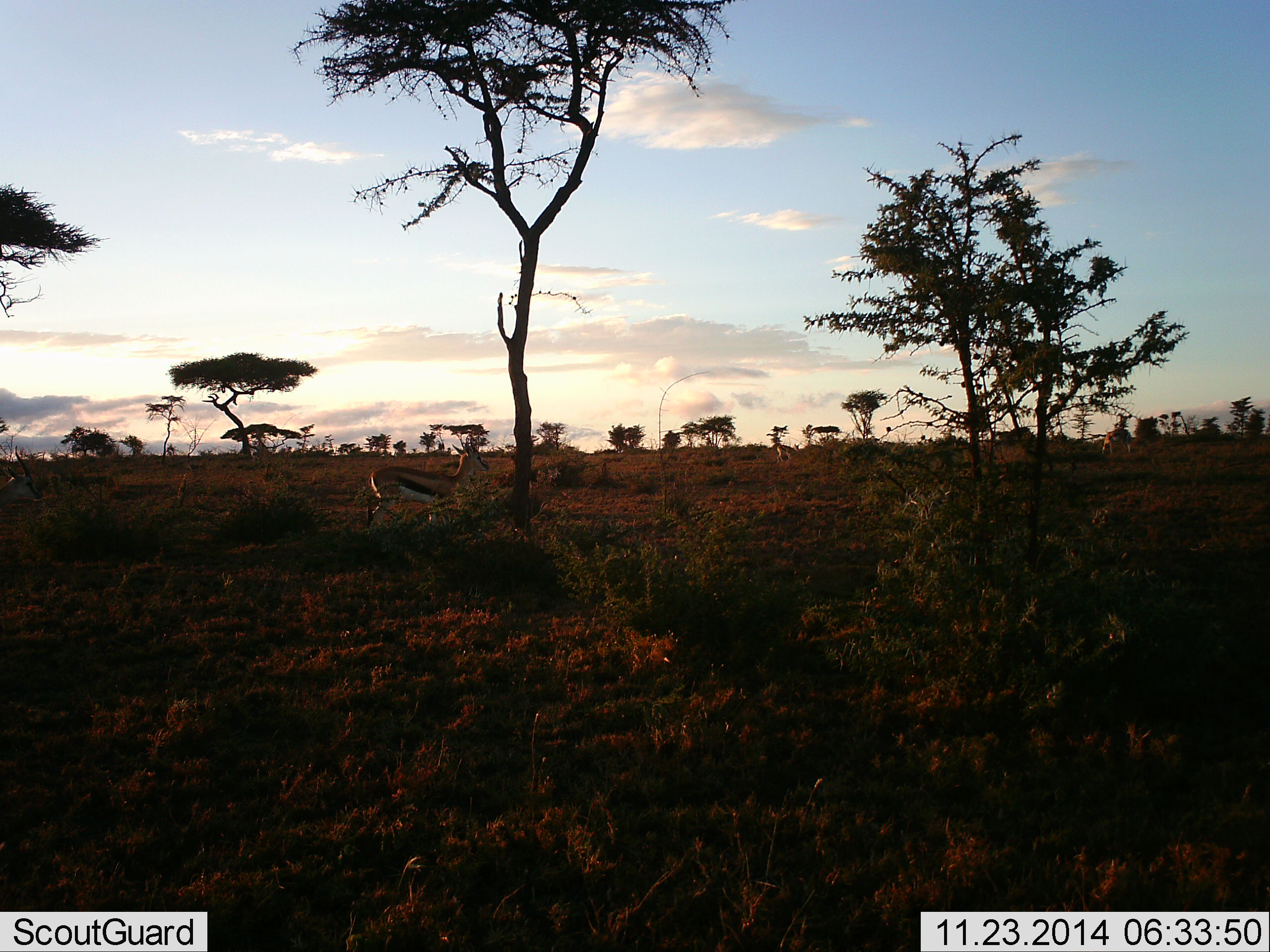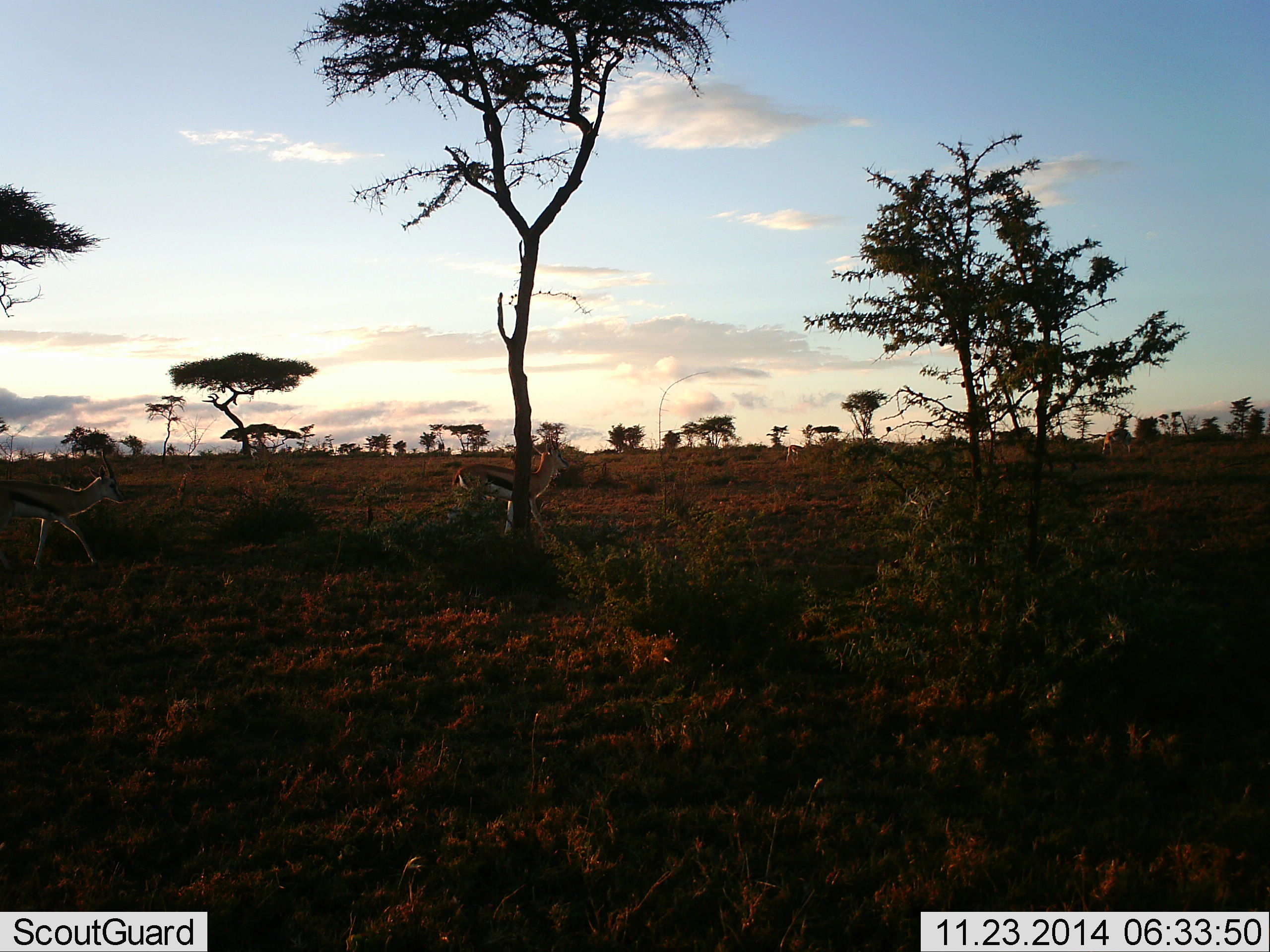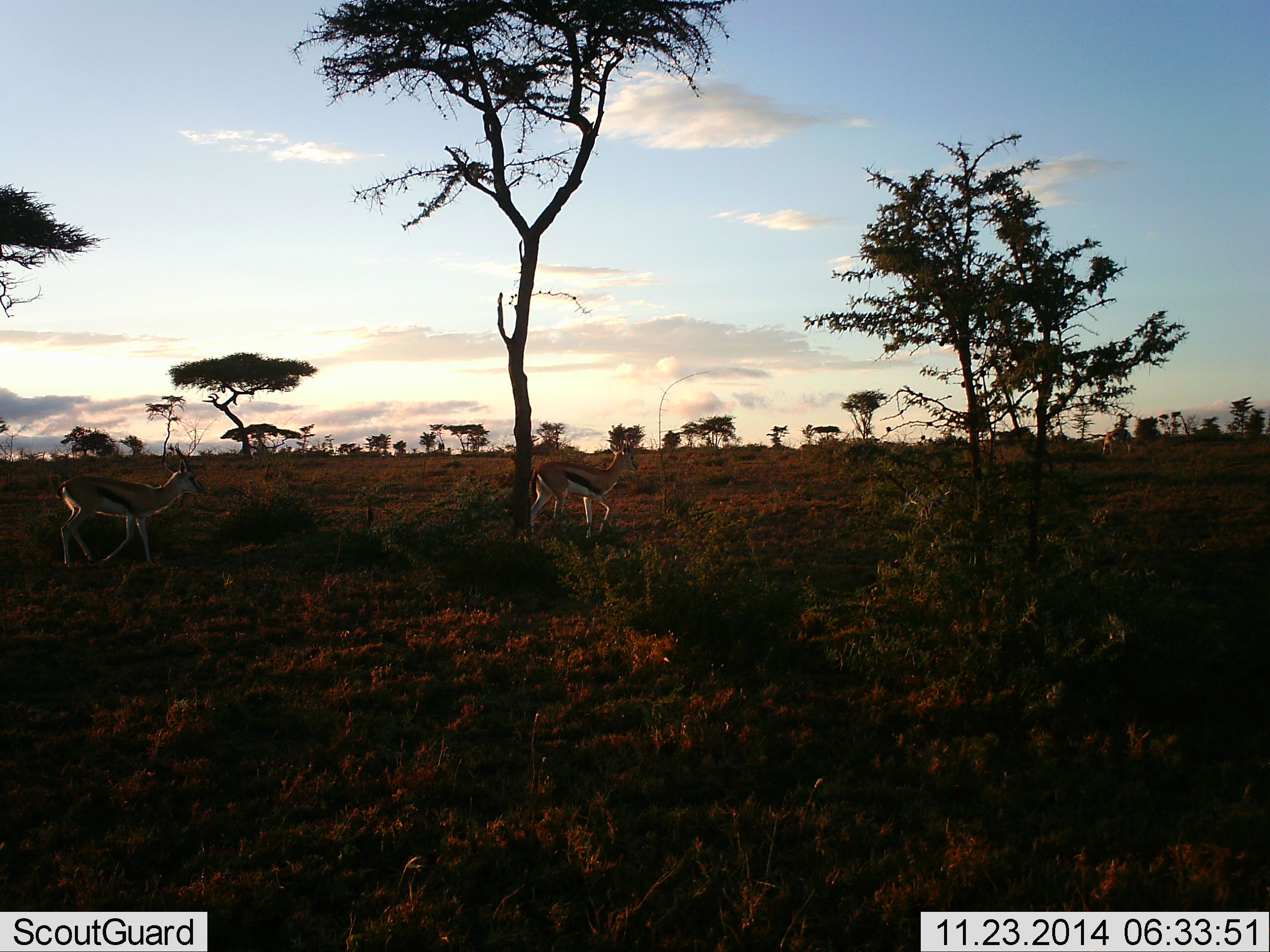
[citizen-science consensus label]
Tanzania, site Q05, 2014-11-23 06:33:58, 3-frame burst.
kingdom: Animalia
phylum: Chordata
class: Mammalia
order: Artiodactyla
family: Bovidae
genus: Eudorcas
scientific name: Eudorcas thomsonii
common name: thomson's gazelle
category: gazellethomsons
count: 3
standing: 0%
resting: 0%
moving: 100%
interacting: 0%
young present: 0%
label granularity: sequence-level